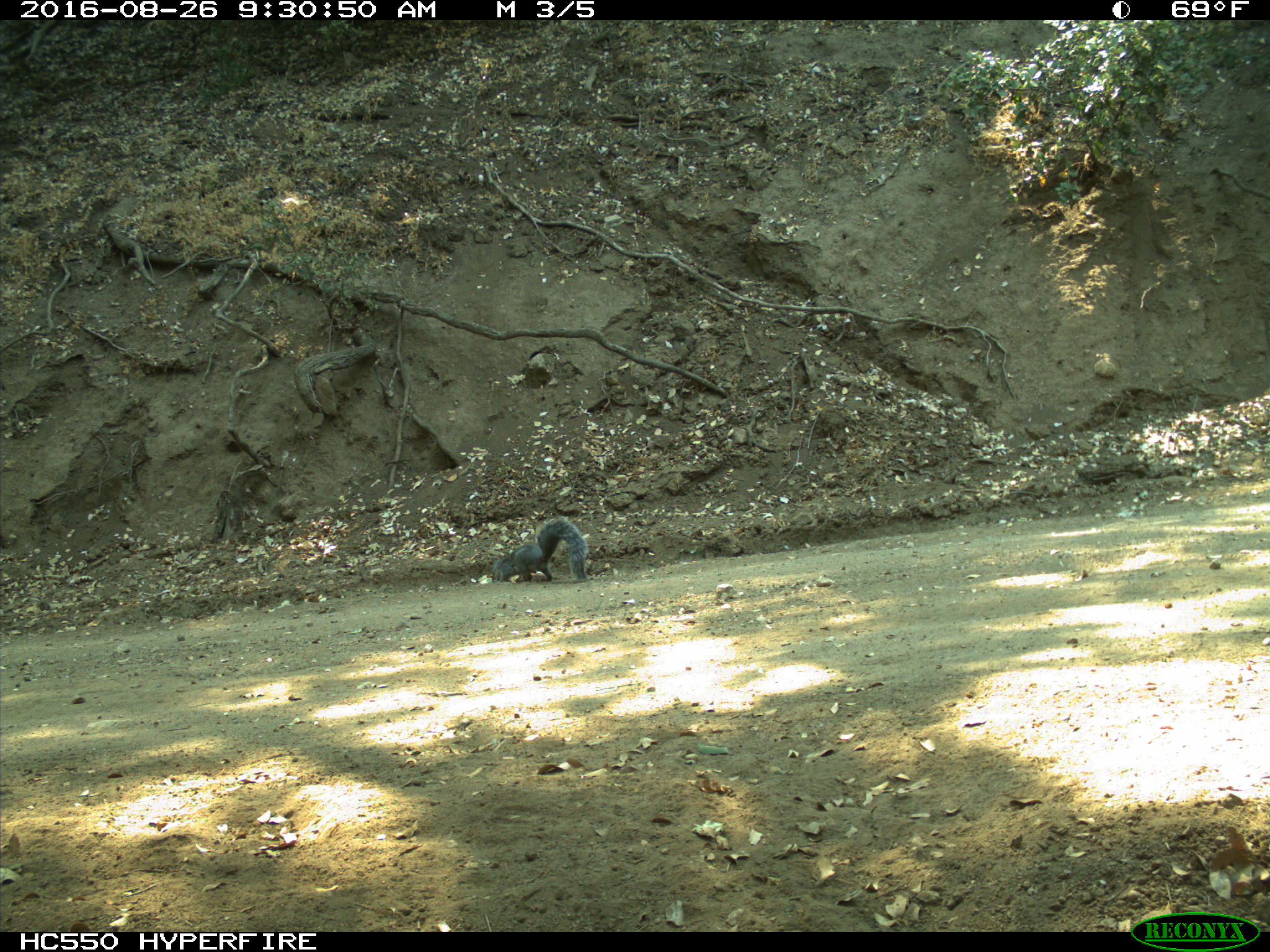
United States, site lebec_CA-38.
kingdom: Animalia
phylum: Chordata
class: Mammalia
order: Rodentia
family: Sciuridae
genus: Sciurus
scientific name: Sciurus carolinensis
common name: eastern gray squirrel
Sciurus carolinensis (eastern gray squirrel).